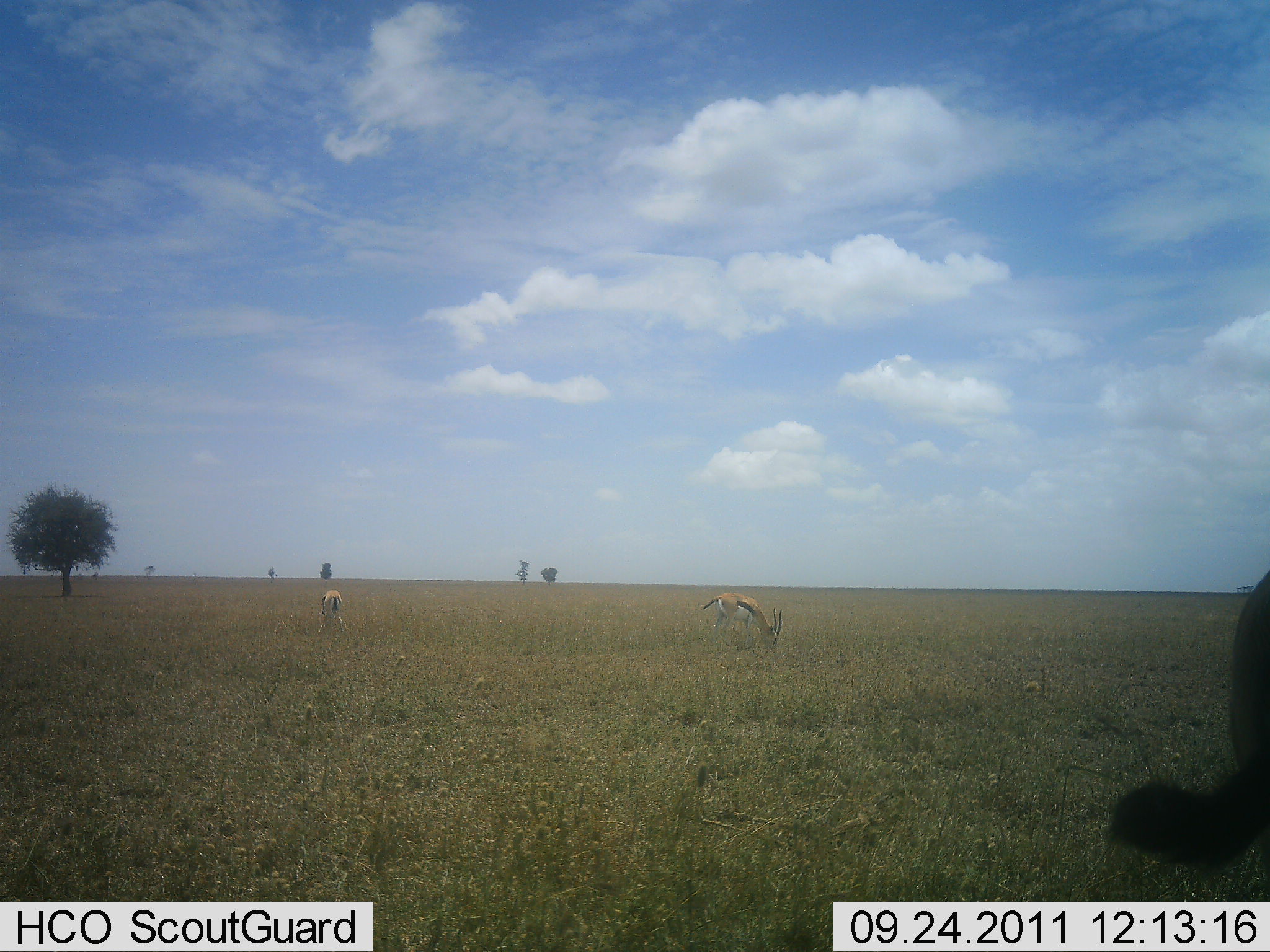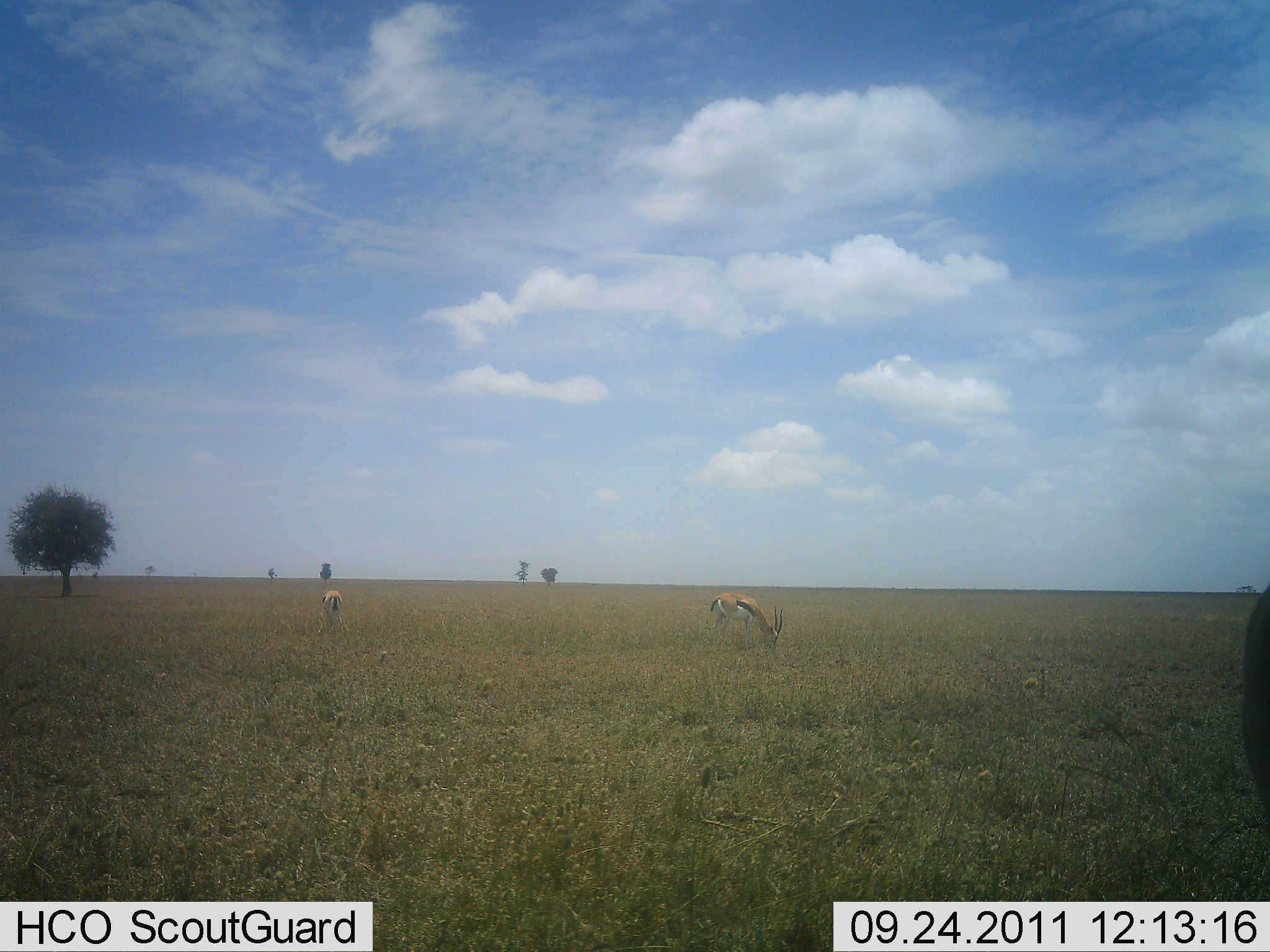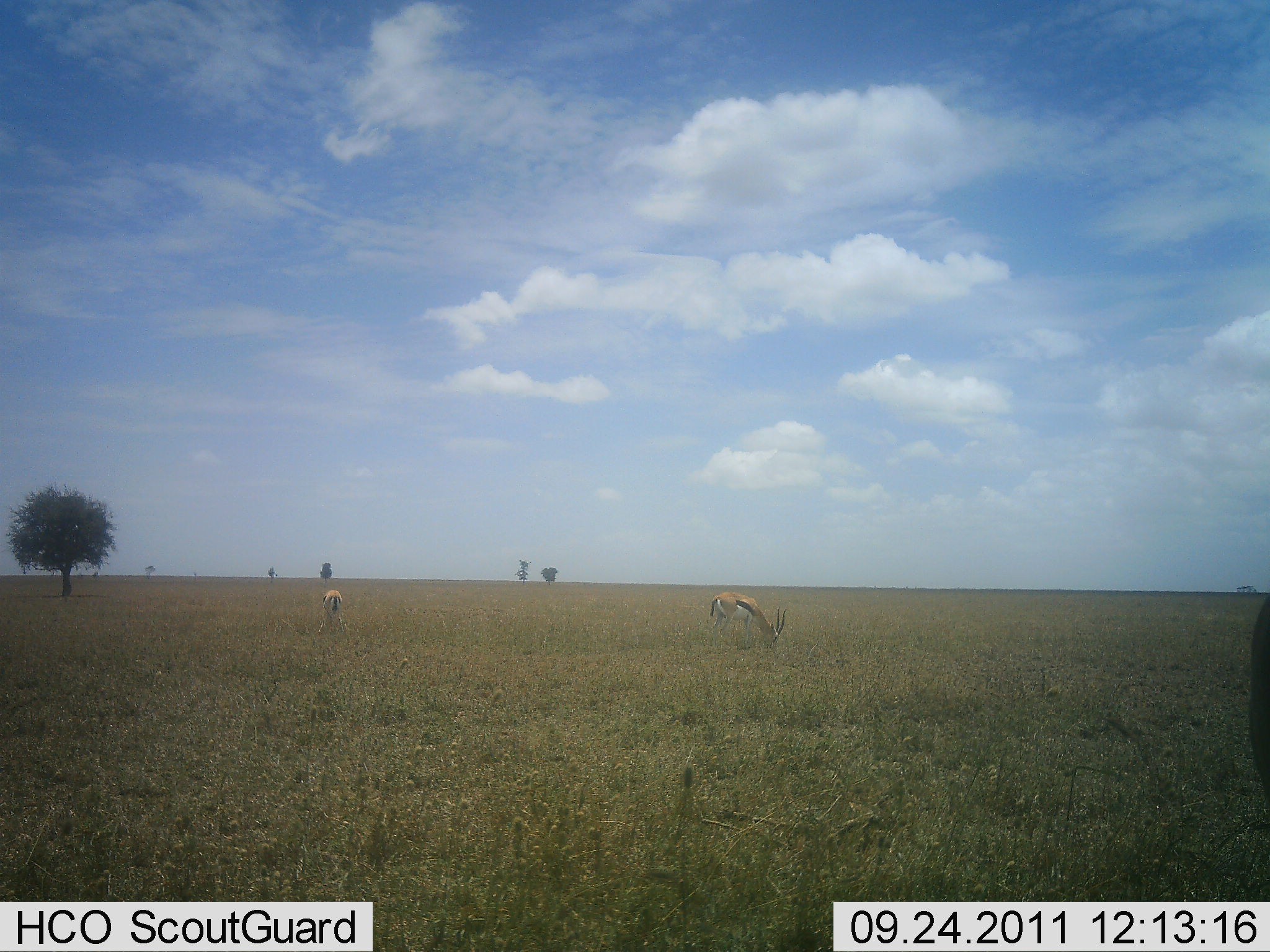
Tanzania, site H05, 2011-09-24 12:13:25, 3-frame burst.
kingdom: Animalia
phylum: Chordata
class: Mammalia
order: Artiodactyla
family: Bovidae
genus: Eudorcas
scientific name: Eudorcas thomsonii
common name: thomson's gazelle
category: gazellethomsons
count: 3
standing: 27%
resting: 0%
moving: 0%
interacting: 0%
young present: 0%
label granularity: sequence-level